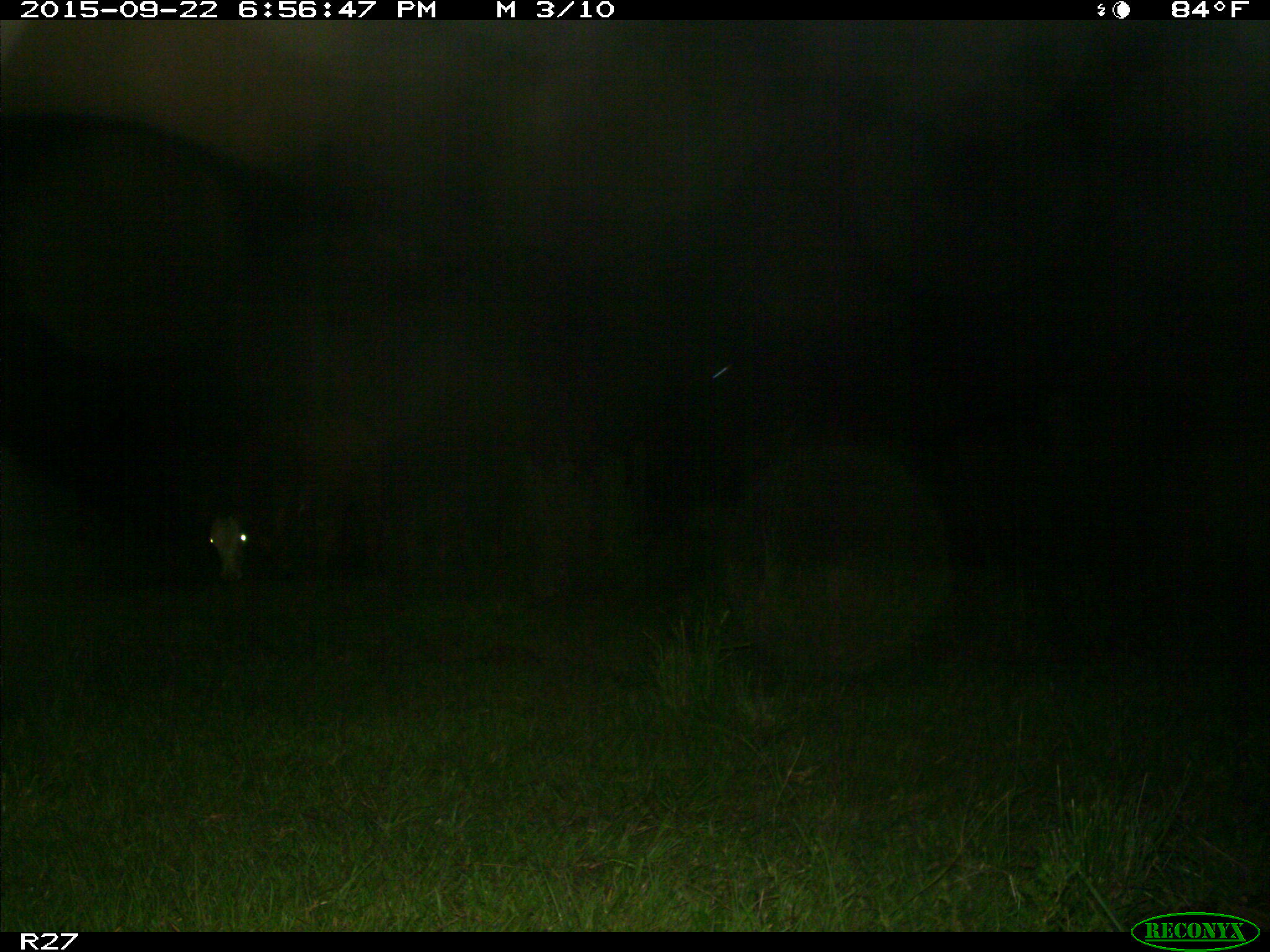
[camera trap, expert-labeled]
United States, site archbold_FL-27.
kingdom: Animalia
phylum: Chordata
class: Mammalia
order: Artiodactyla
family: Bovidae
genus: Bos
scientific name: Bos taurus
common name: domestic cow